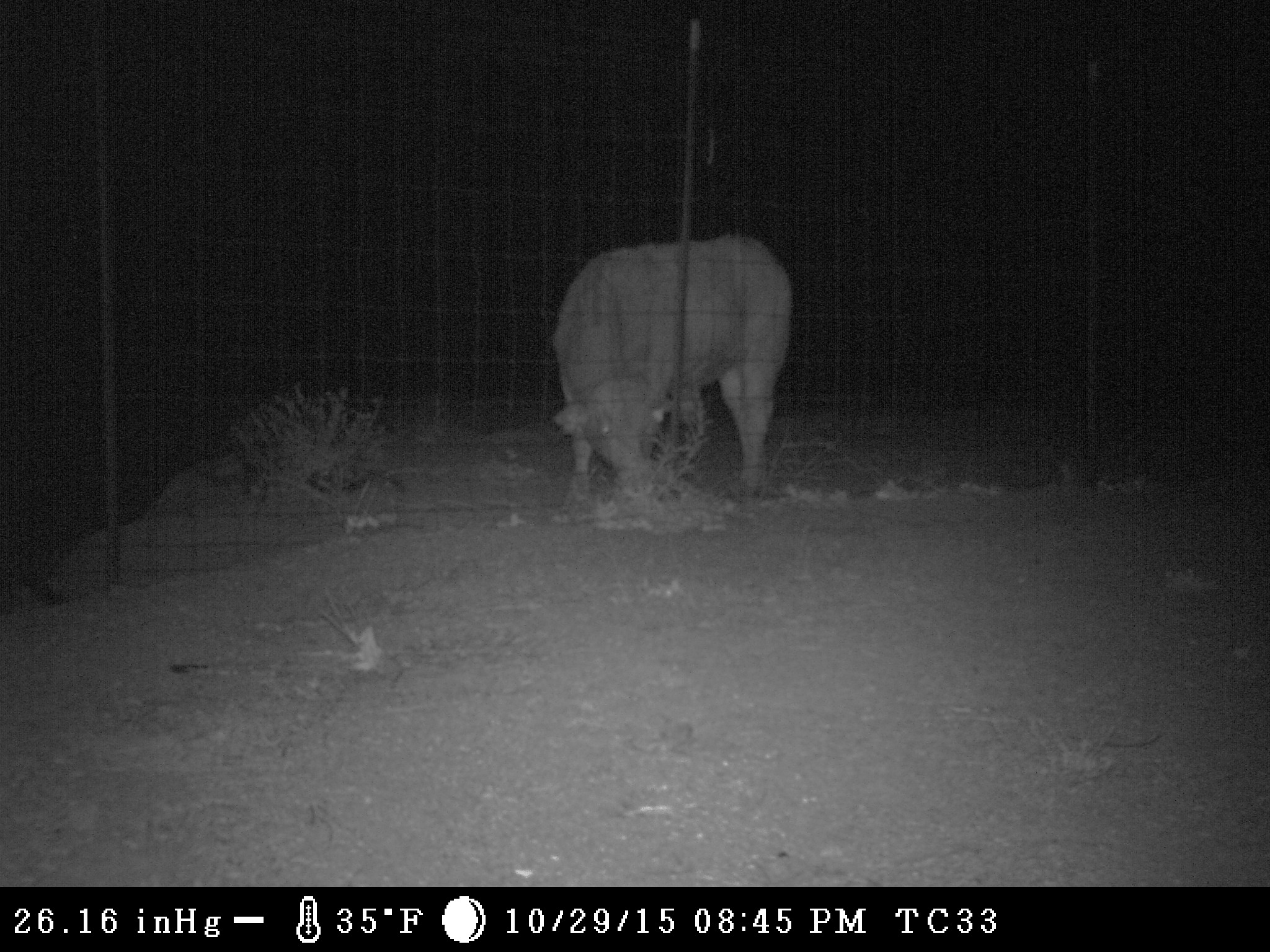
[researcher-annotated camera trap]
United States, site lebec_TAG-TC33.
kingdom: Animalia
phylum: Chordata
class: Mammalia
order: Artiodactyla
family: Bovidae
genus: Bos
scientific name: Bos taurus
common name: domestic cow